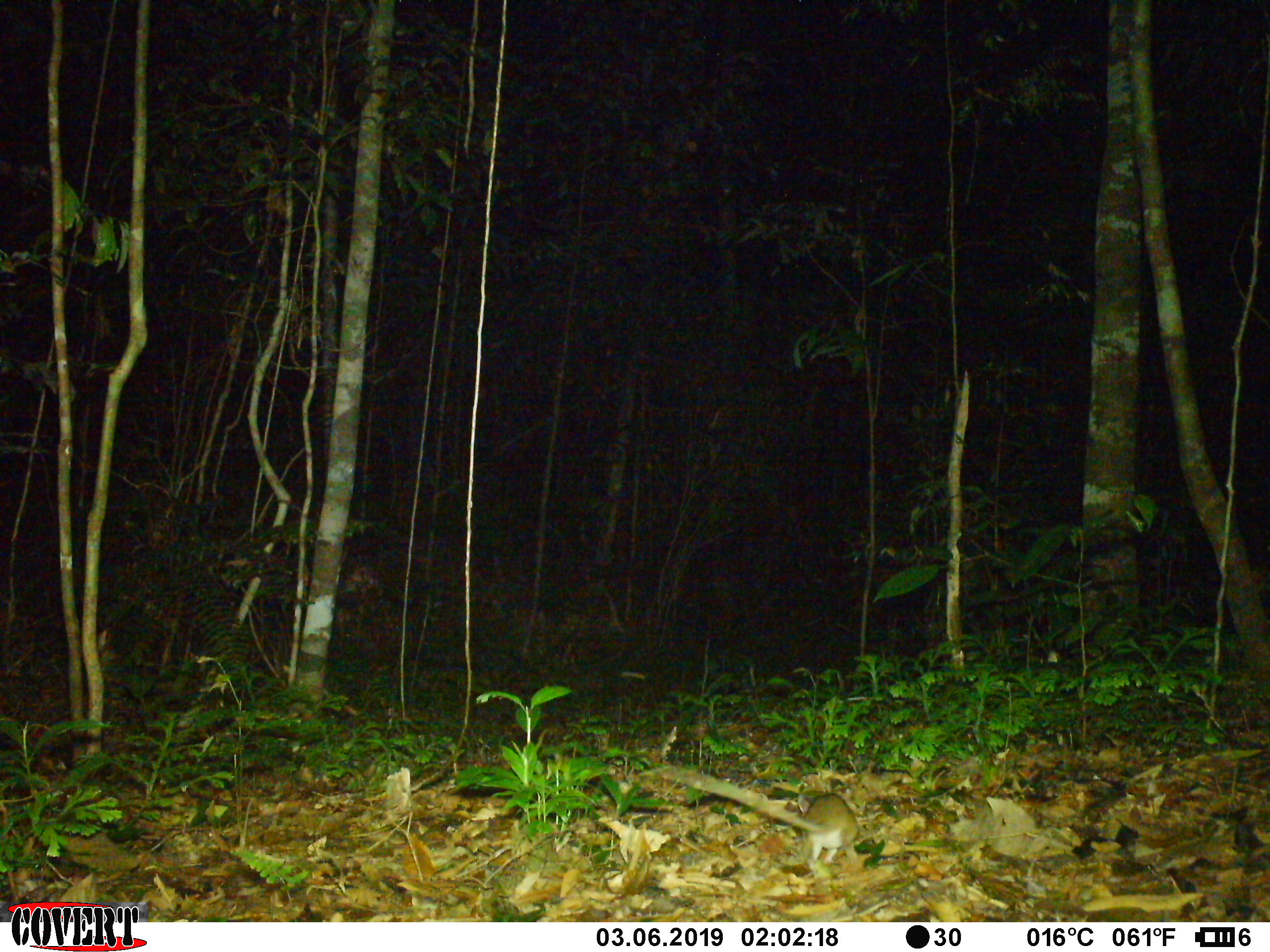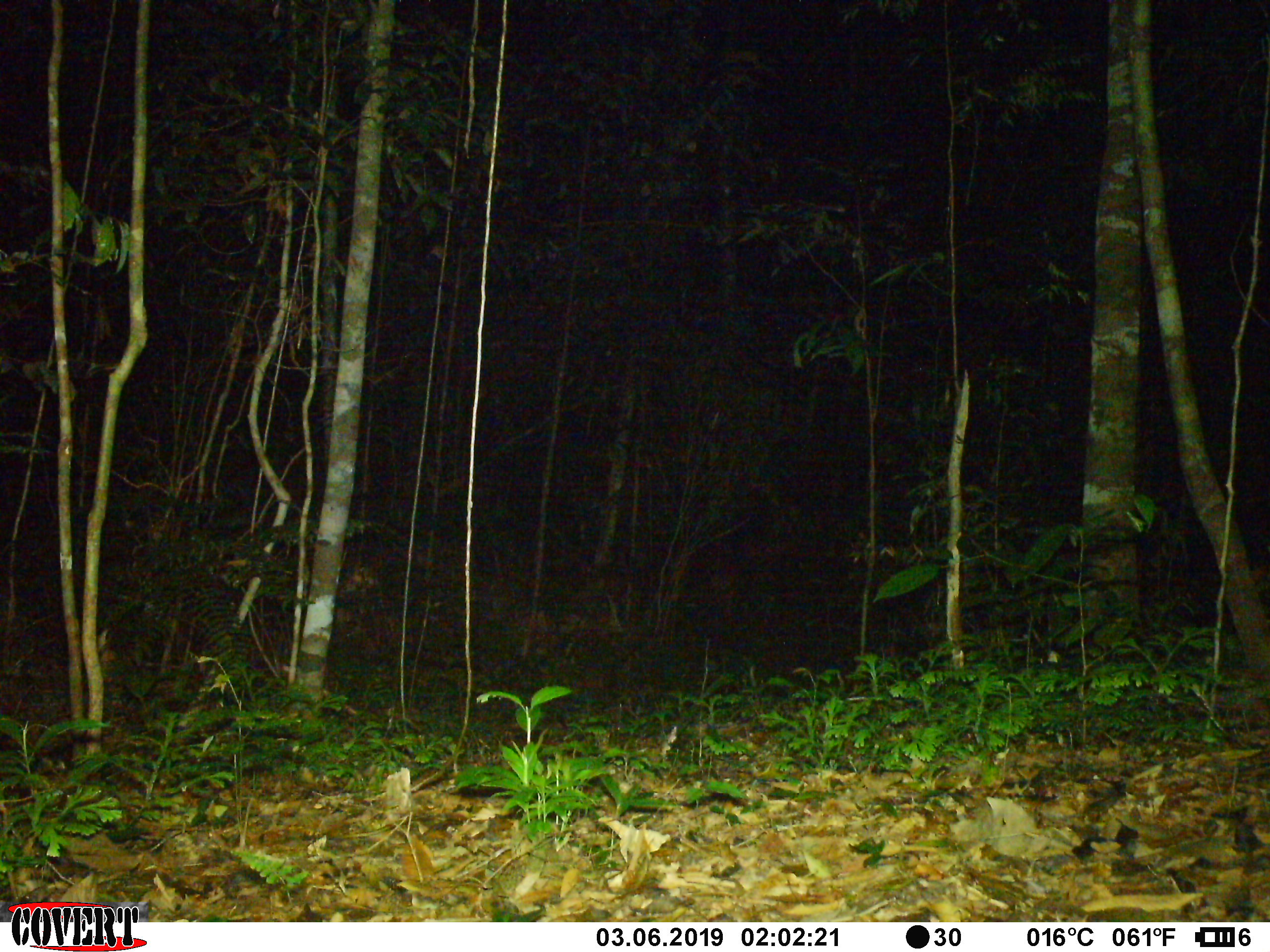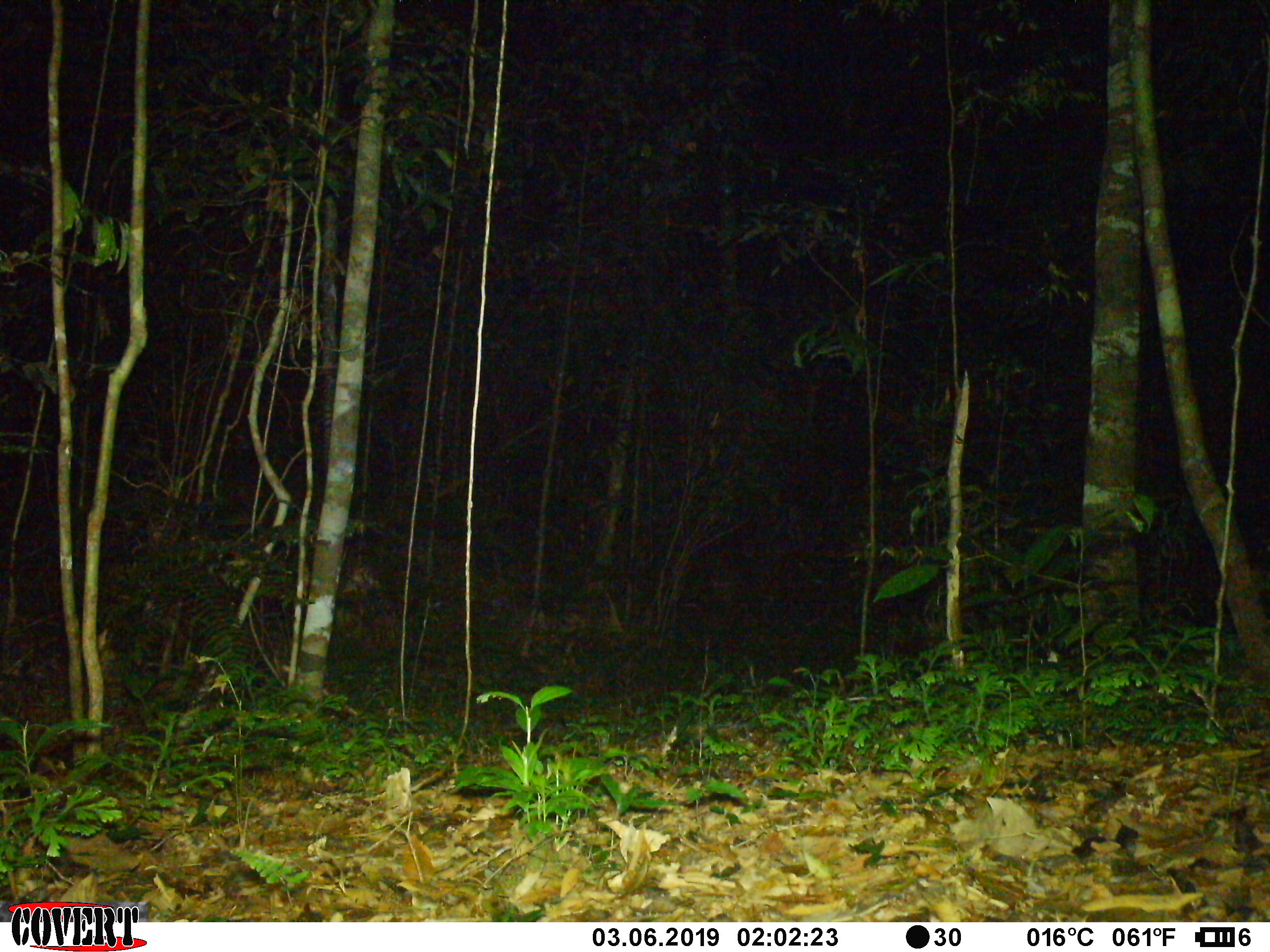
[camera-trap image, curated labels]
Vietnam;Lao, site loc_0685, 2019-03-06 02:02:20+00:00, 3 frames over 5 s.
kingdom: Animalia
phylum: Chordata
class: Mammalia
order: Rodentia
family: Muridae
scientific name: Muridae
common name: old-world mice and rats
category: unidentified murid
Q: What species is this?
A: Unidentified murid (old-world mice and rats) (Muridae).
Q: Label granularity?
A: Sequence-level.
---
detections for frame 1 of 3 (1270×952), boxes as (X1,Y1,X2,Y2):
unidentified murid: (637,762,859,868)